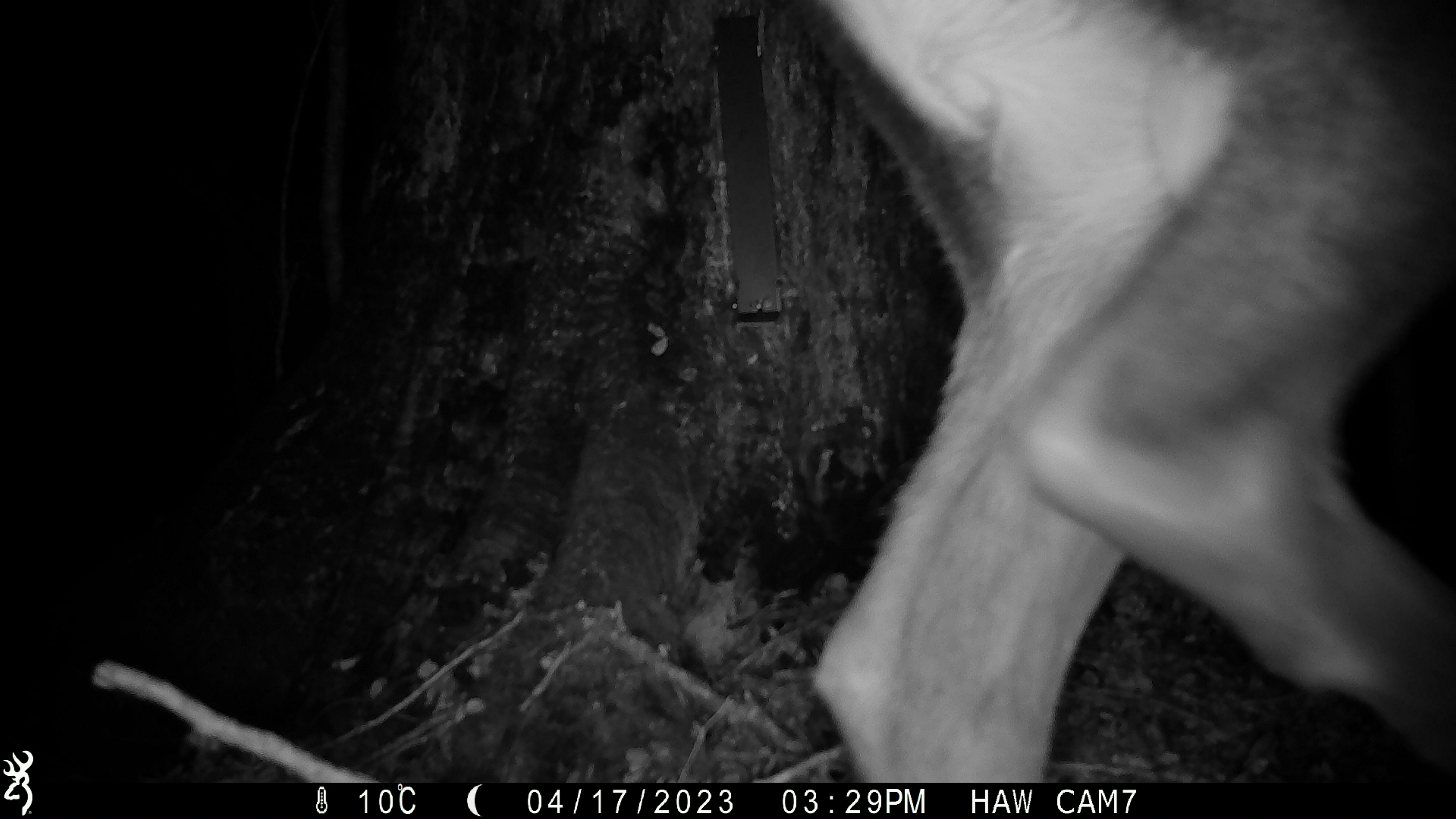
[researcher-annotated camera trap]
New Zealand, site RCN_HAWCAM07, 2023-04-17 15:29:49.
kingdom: Animalia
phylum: Chordata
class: Mammalia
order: Artiodactyla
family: Cervidae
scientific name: Cervidae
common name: deer